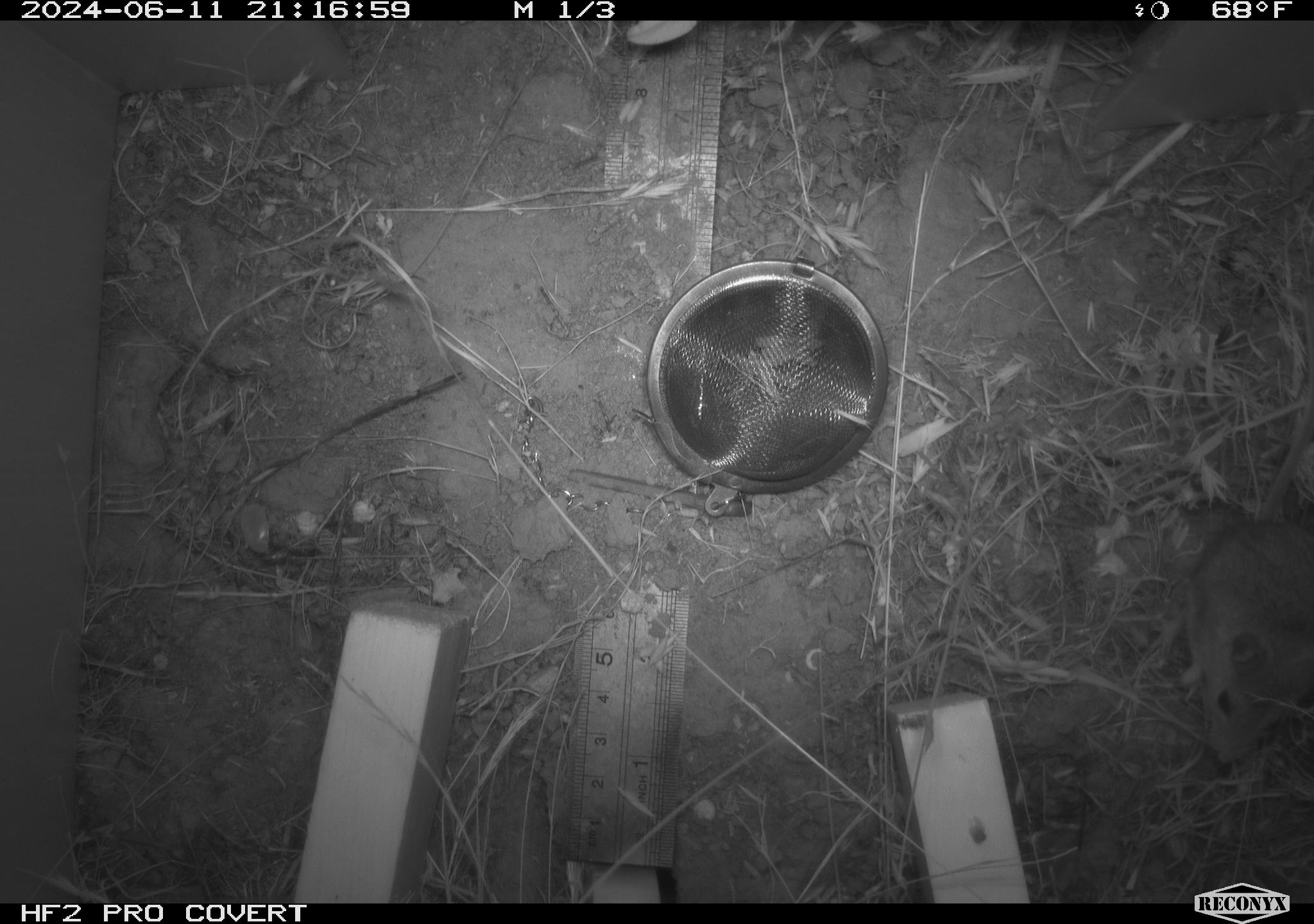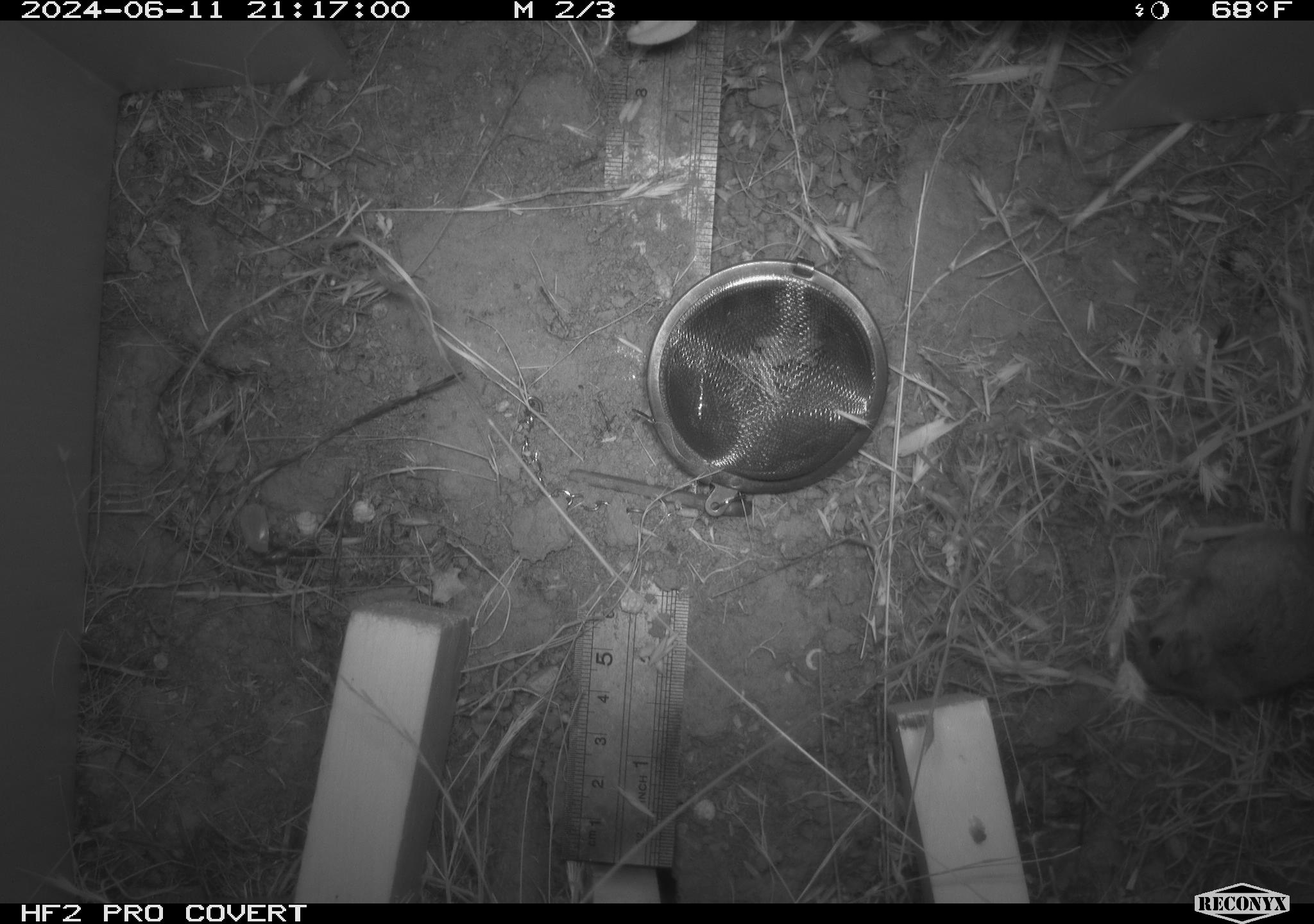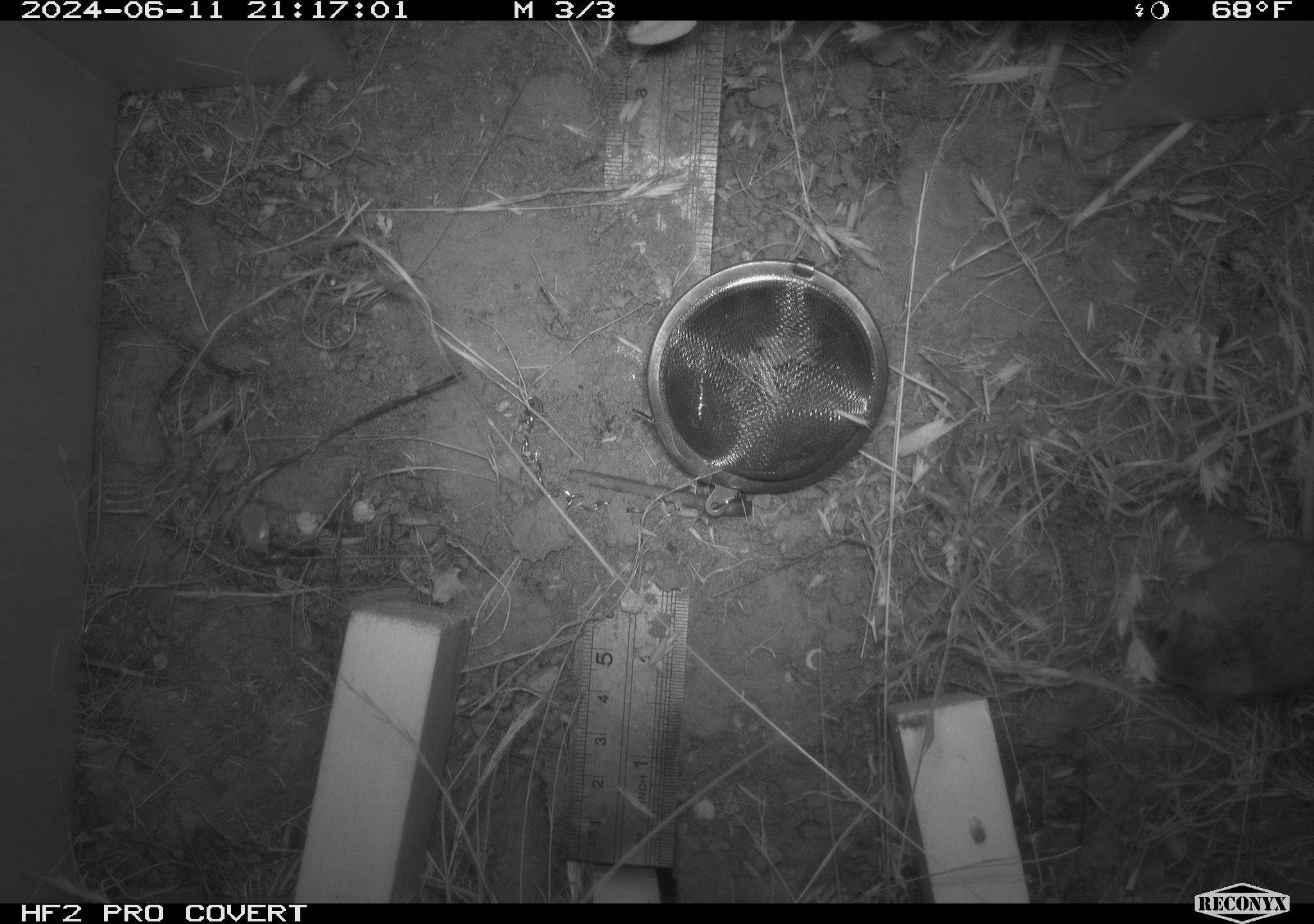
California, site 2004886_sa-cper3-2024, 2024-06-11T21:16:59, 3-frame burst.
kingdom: Animalia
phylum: Chordata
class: Mammalia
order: Rodentia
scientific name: Rodentia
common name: rodent